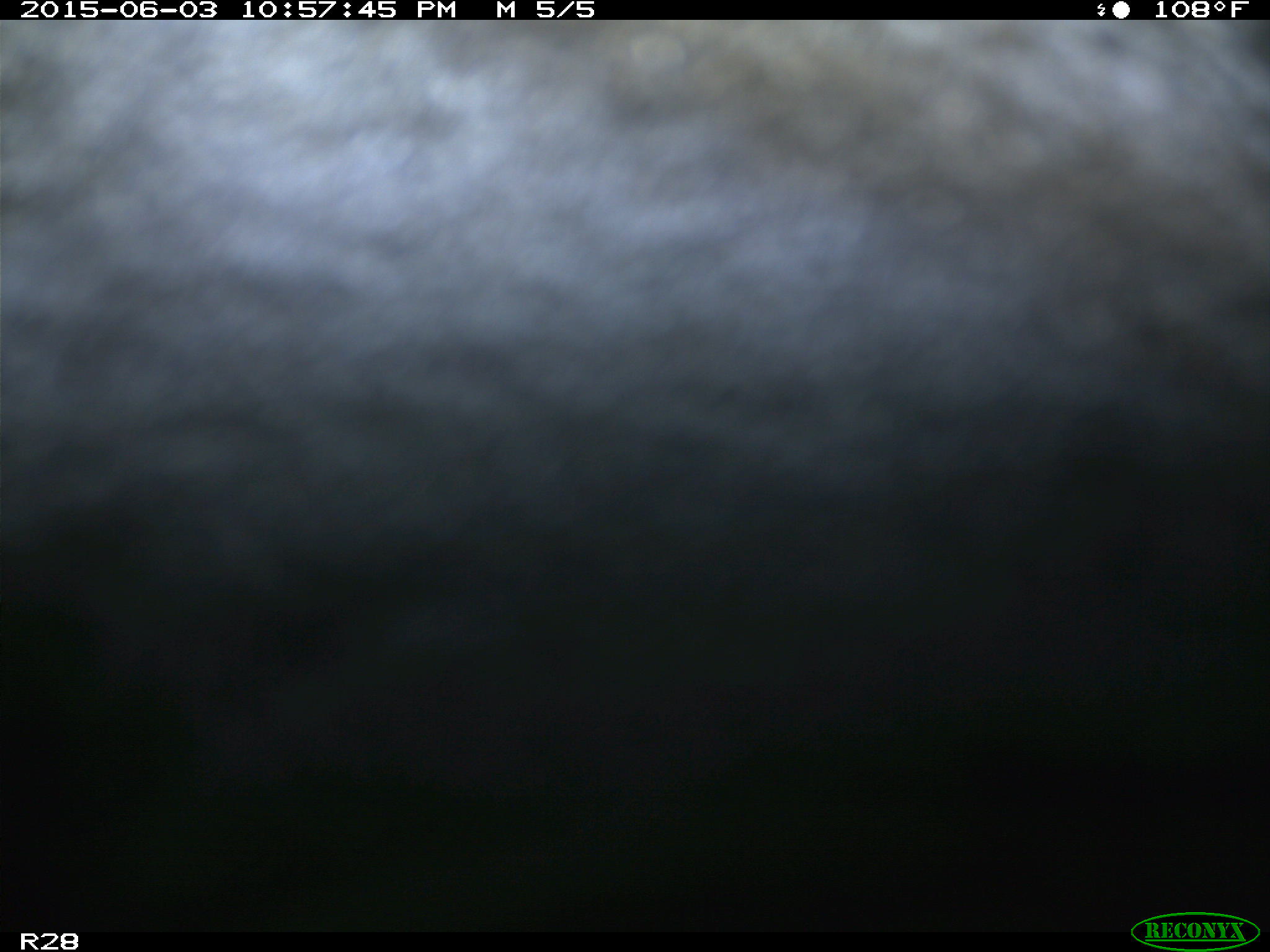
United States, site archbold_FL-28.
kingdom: Animalia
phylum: Chordata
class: Mammalia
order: Artiodactyla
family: Bovidae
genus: Bos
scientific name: Bos taurus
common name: domestic cow